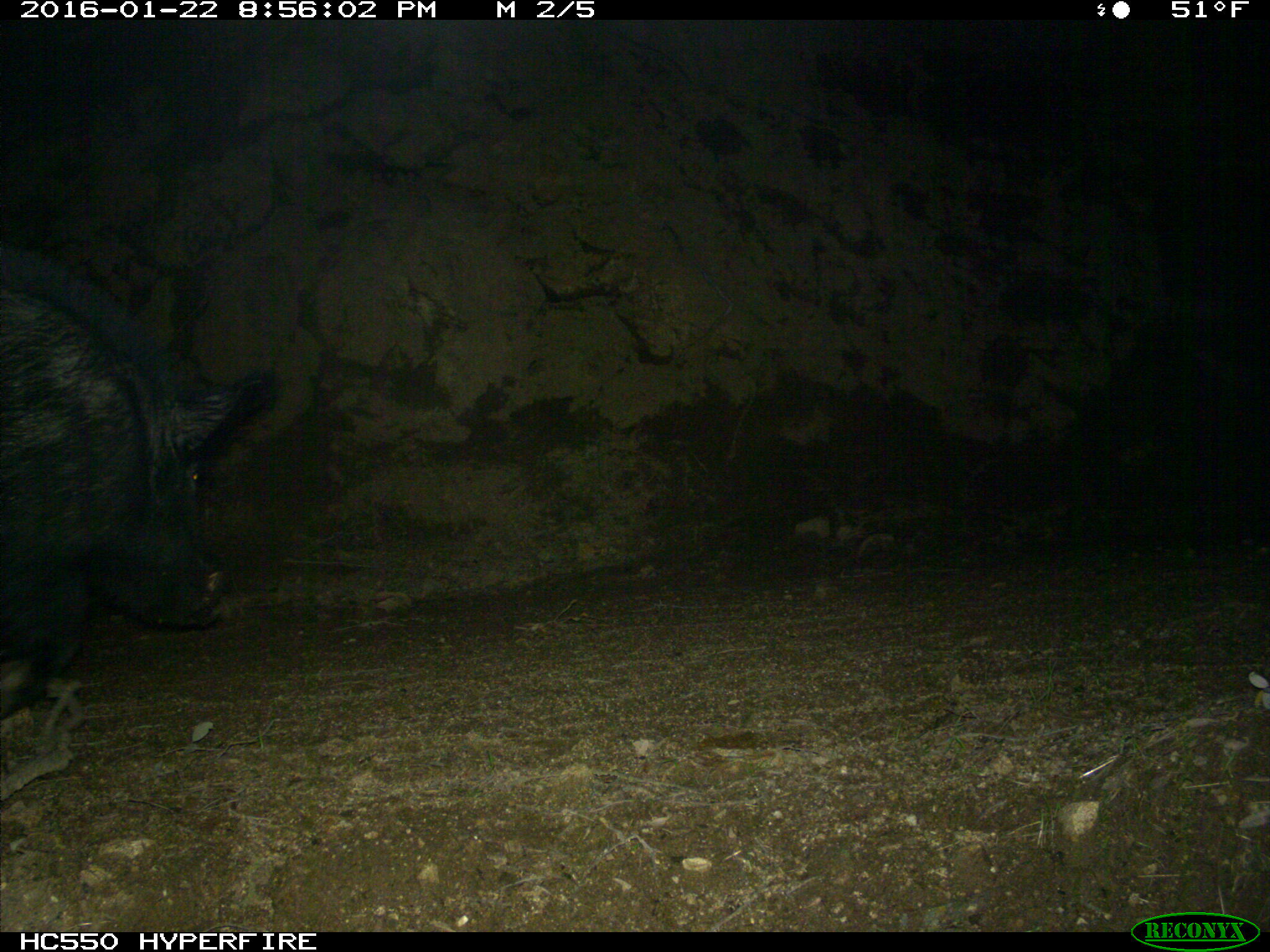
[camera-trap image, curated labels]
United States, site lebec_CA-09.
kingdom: Animalia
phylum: Chordata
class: Mammalia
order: Artiodactyla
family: Suidae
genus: Sus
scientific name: Sus scrofa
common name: wild boar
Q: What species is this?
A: Sus scrofa (wild boar).